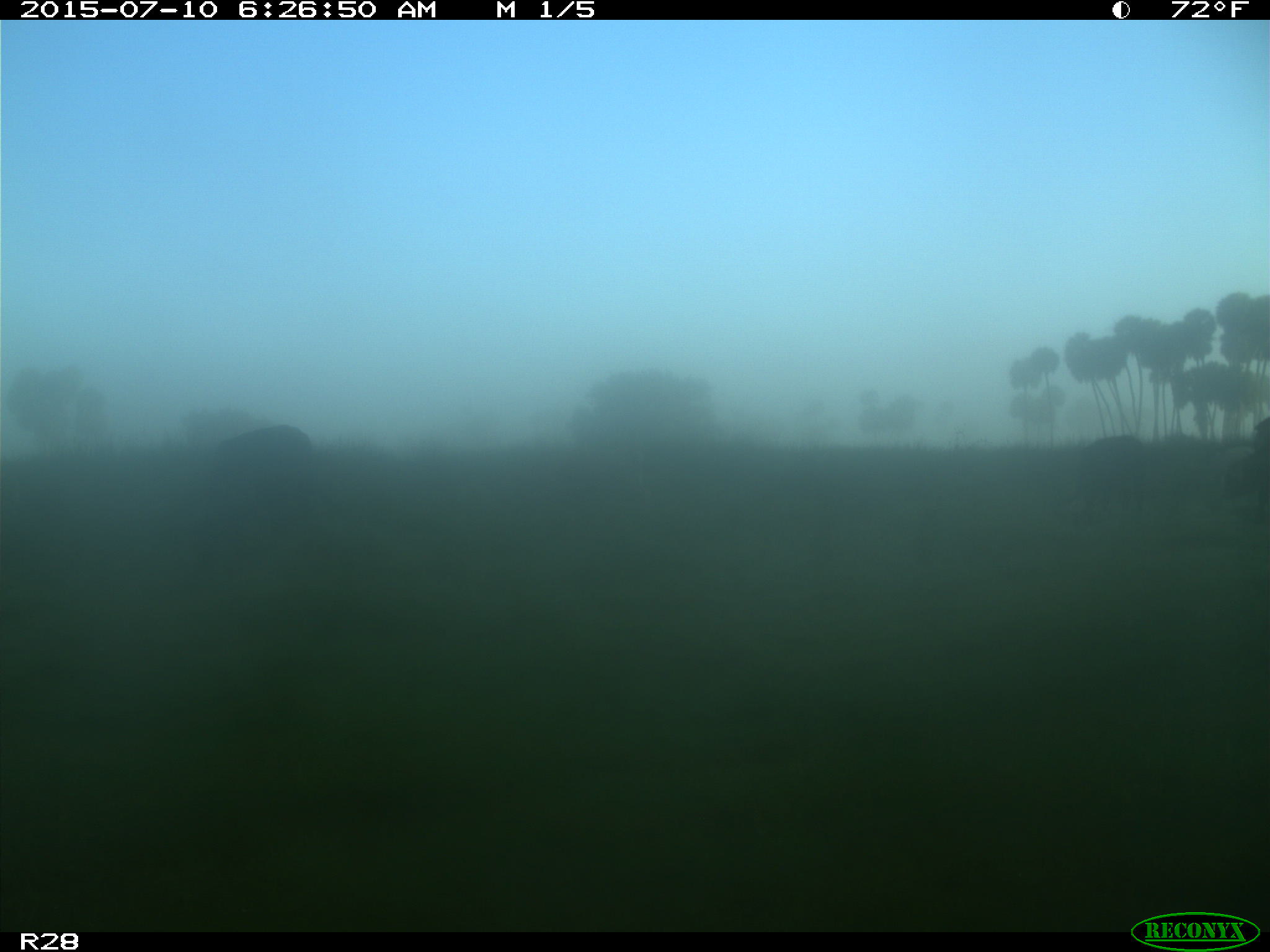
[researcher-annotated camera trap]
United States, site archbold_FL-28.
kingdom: Animalia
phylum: Chordata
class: Mammalia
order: Artiodactyla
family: Bovidae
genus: Bos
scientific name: Bos taurus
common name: domestic cow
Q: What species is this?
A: Bos taurus (domestic cow).